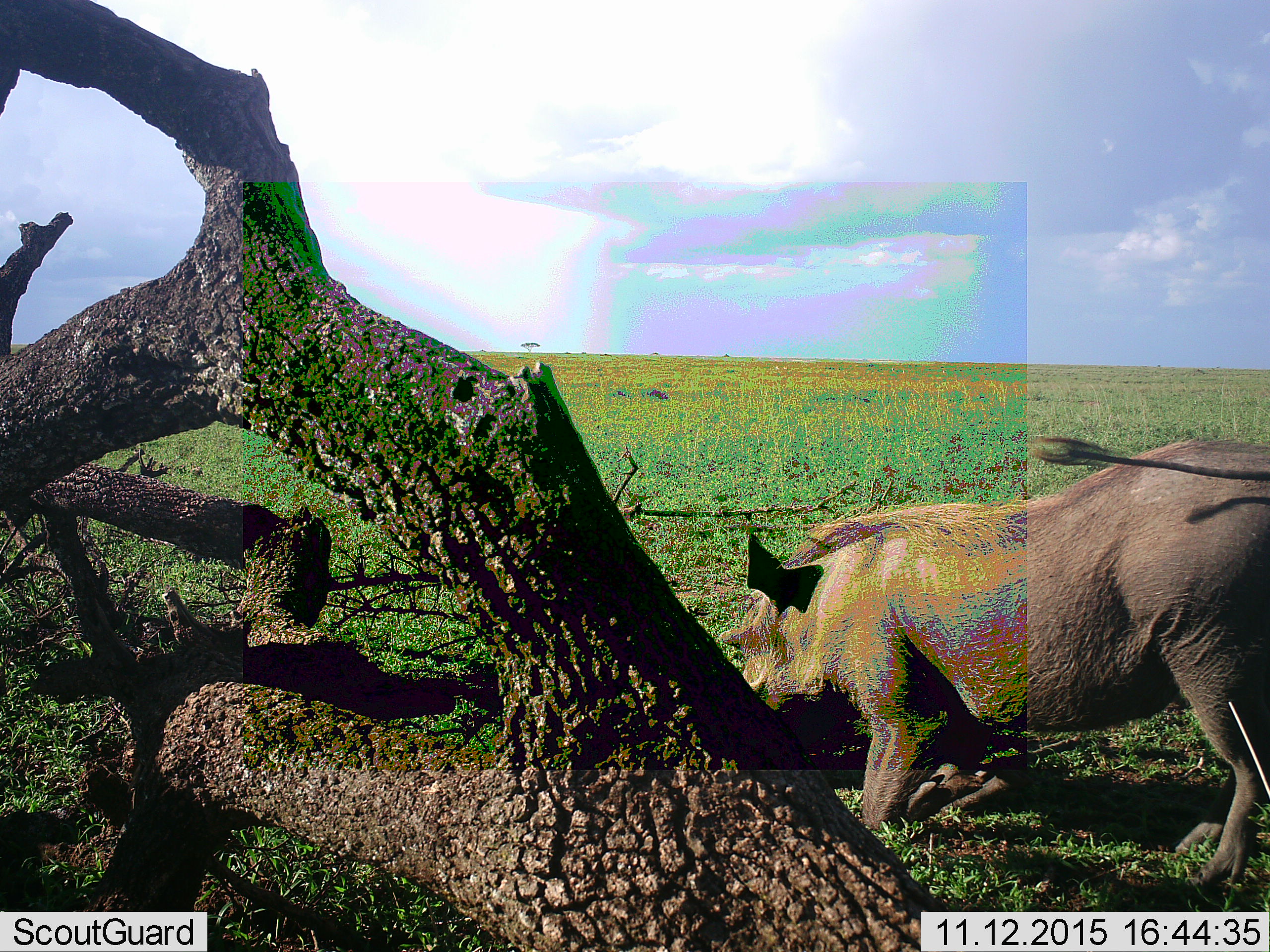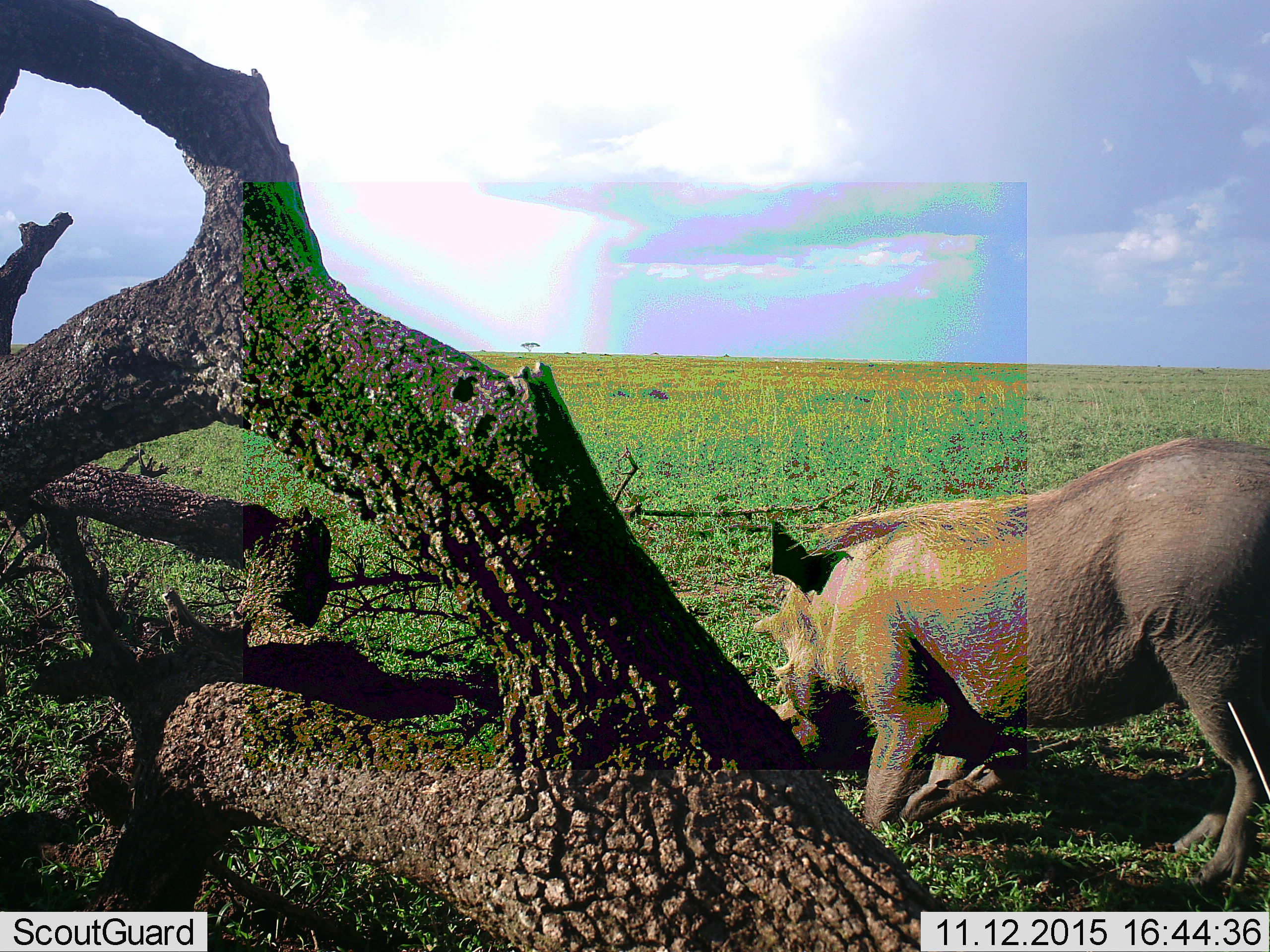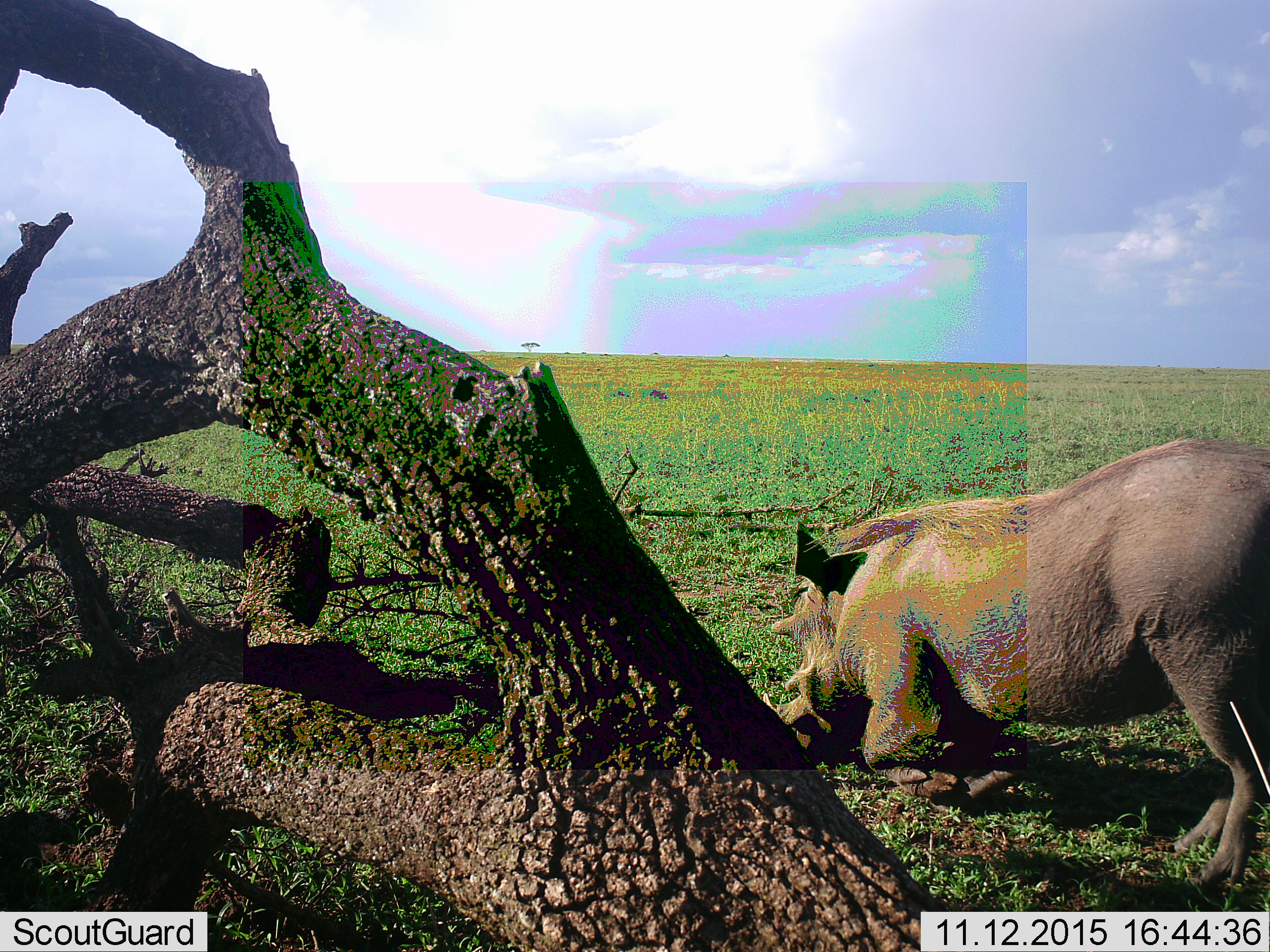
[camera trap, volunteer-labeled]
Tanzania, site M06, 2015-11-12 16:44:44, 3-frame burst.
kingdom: Animalia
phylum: Chordata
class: Mammalia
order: Artiodactyla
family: Suidae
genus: Phacochoerus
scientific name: Phacochoerus africanus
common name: warthog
Warthog (Phacochoerus africanus), count 1. Behavior (volunteer vote fractions): standing 10%, resting 0%, moving 50%, interacting 0%. Young present (vote fraction): 0%. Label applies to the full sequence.